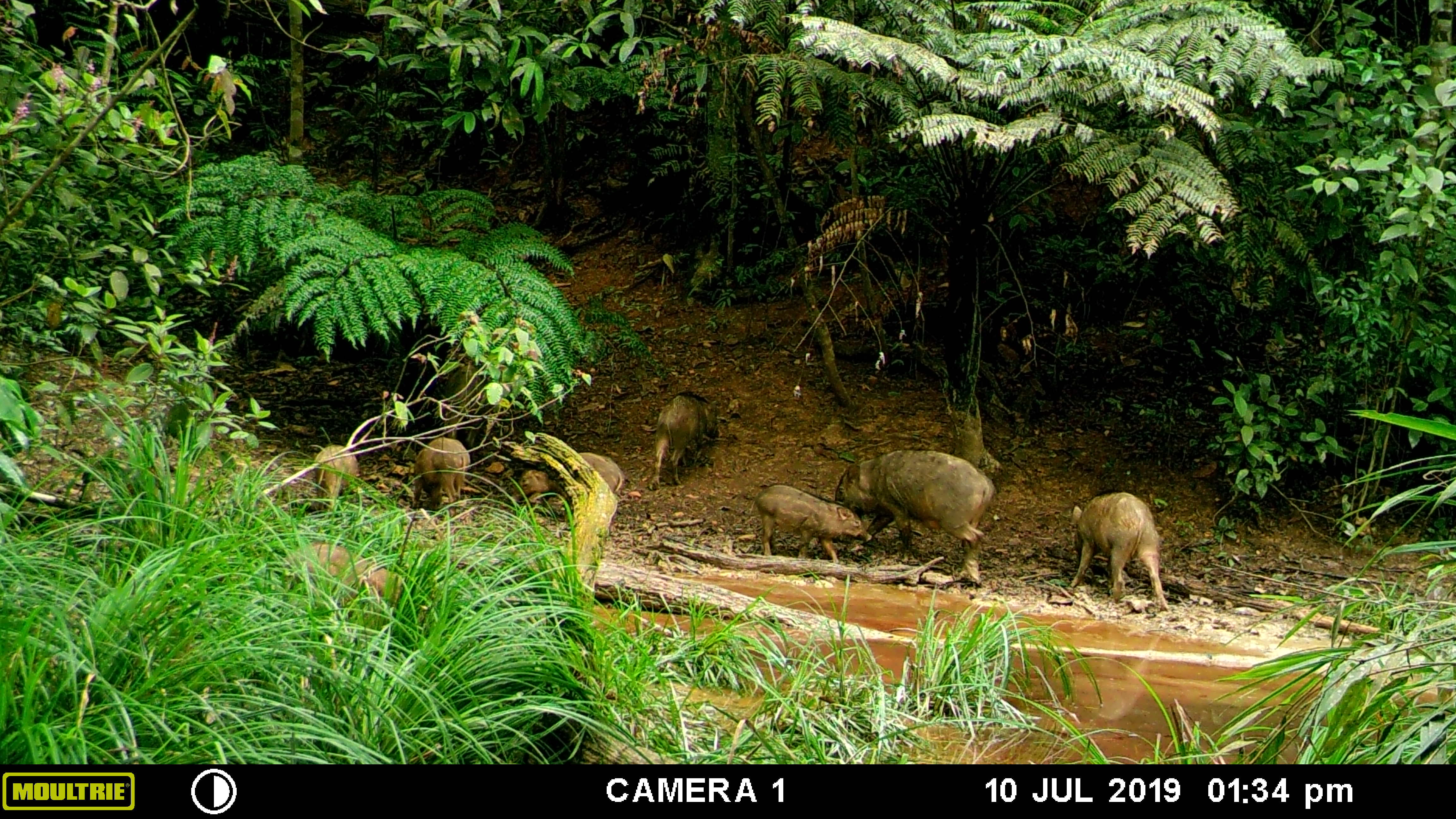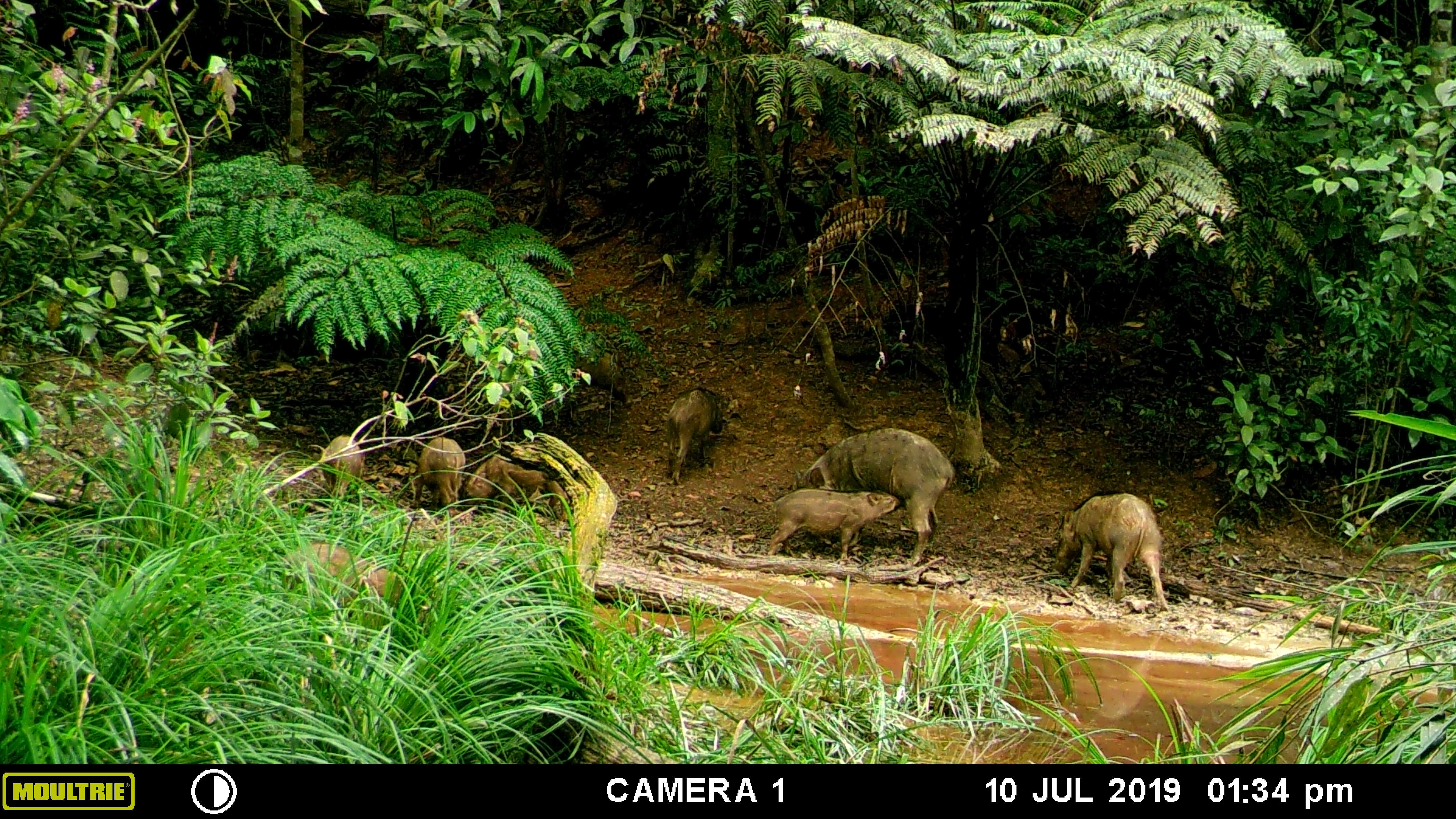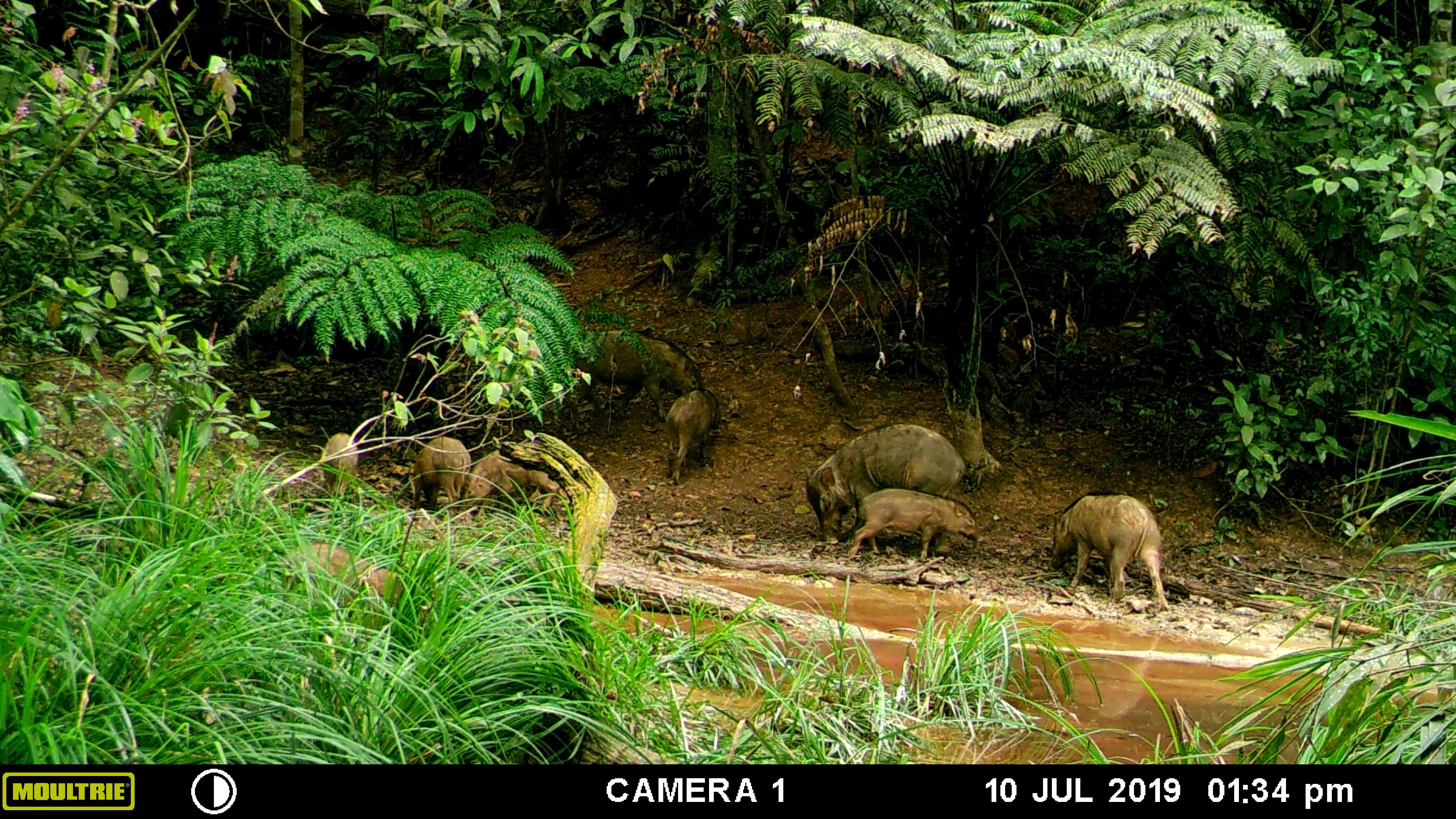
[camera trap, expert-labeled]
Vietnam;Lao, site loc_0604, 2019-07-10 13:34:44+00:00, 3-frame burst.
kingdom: Animalia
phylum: Chordata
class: Mammalia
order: Artiodactyla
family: Suidae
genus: Sus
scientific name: Sus scrofa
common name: eurasian wild pig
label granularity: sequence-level